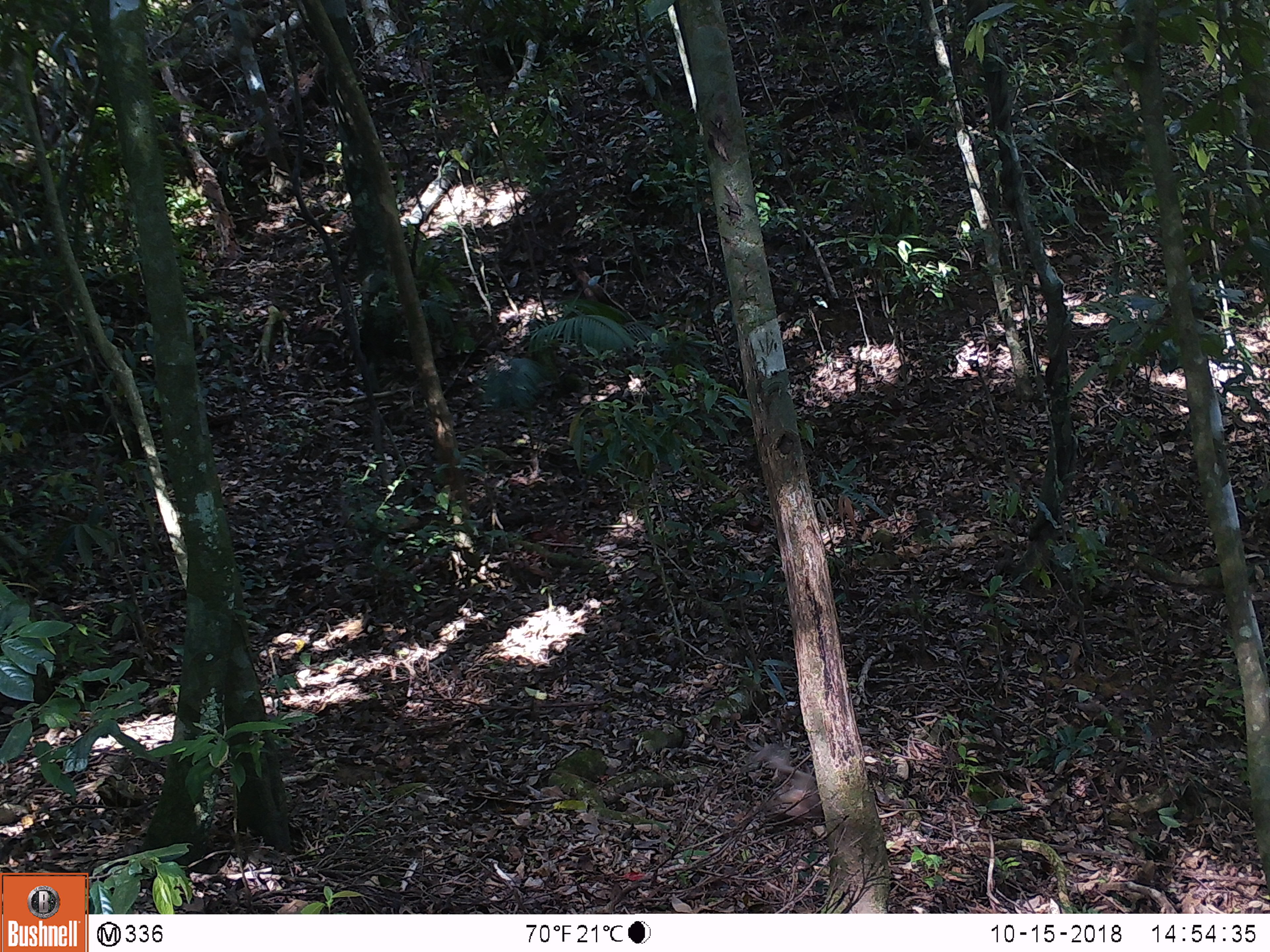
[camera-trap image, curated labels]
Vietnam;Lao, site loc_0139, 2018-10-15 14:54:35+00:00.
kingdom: Animalia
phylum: Chordata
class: Mammalia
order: Primates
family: Cercopithecidae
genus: Macaca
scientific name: Macaca nemestrina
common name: pig-tailed macaque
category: pig tailed macaque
Pig tailed macaque (pig-tailed macaque) (Macaca nemestrina). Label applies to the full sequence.